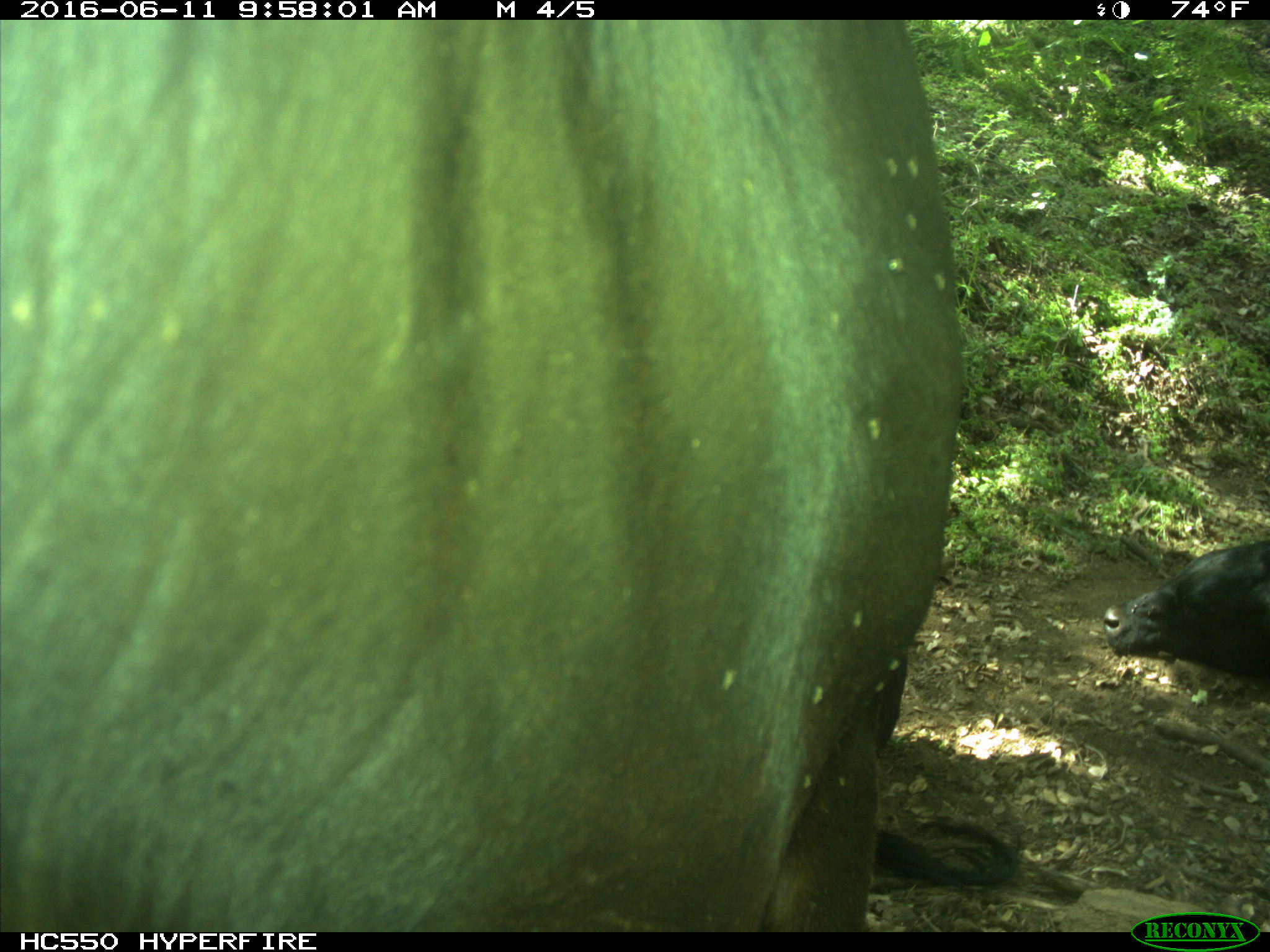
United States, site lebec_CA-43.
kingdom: Animalia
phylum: Chordata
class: Mammalia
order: Artiodactyla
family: Bovidae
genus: Bos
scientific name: Bos taurus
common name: domestic cow